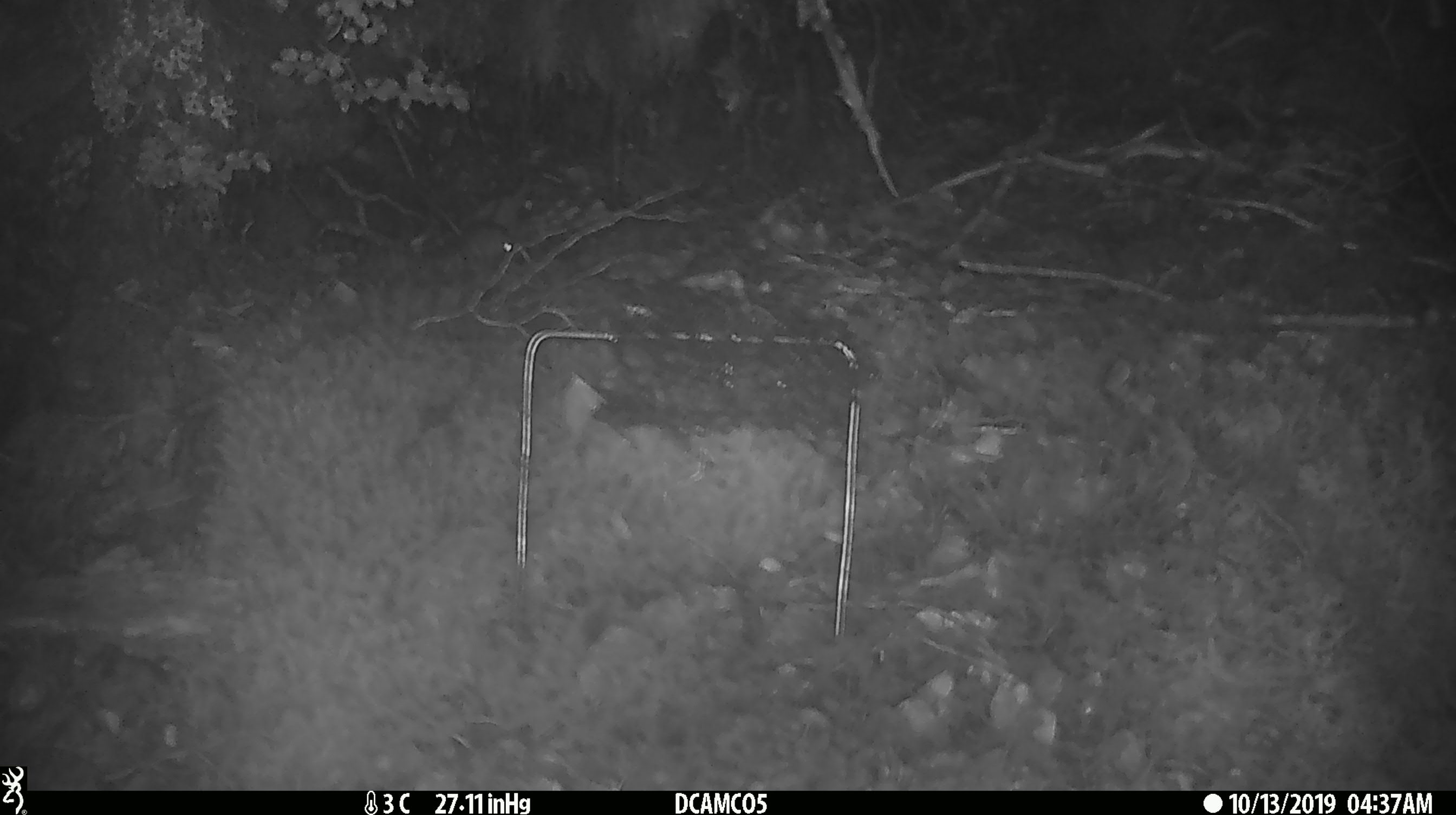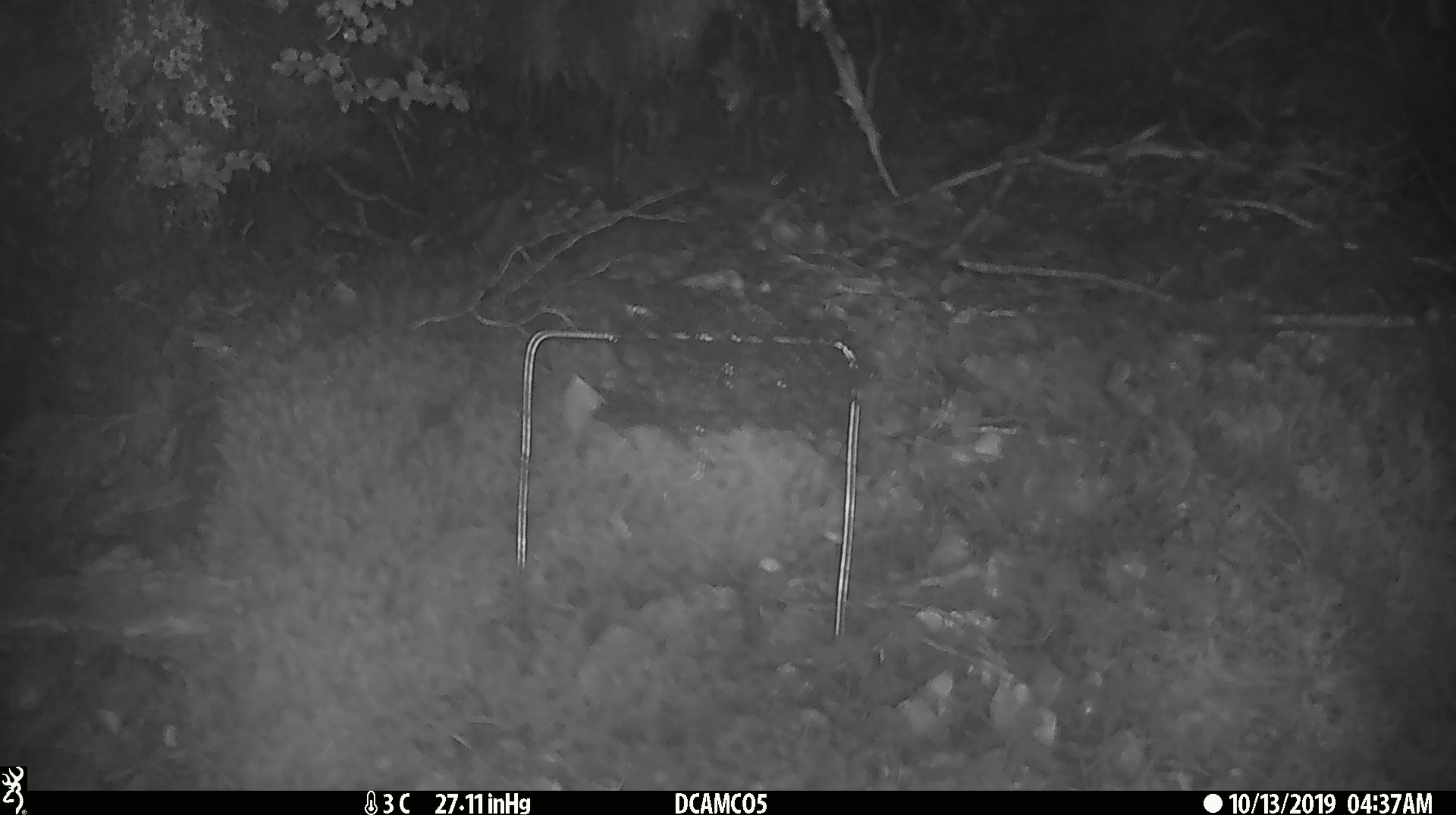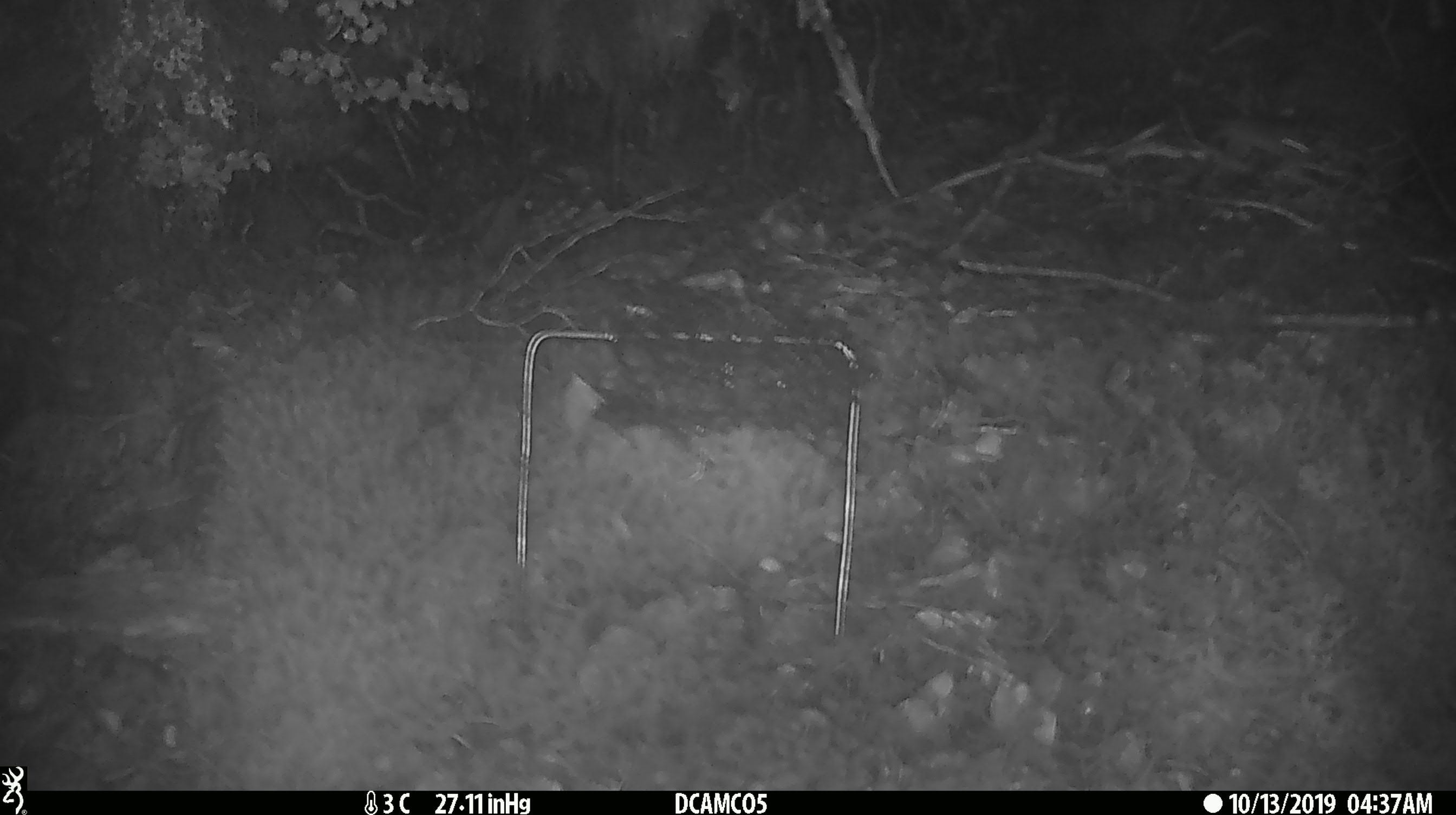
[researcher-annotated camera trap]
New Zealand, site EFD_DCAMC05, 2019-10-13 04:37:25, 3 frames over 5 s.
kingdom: Animalia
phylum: Chordata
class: Mammalia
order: Rodentia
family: Muridae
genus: Mus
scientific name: Mus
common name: mouse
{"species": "mouse (Mus)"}